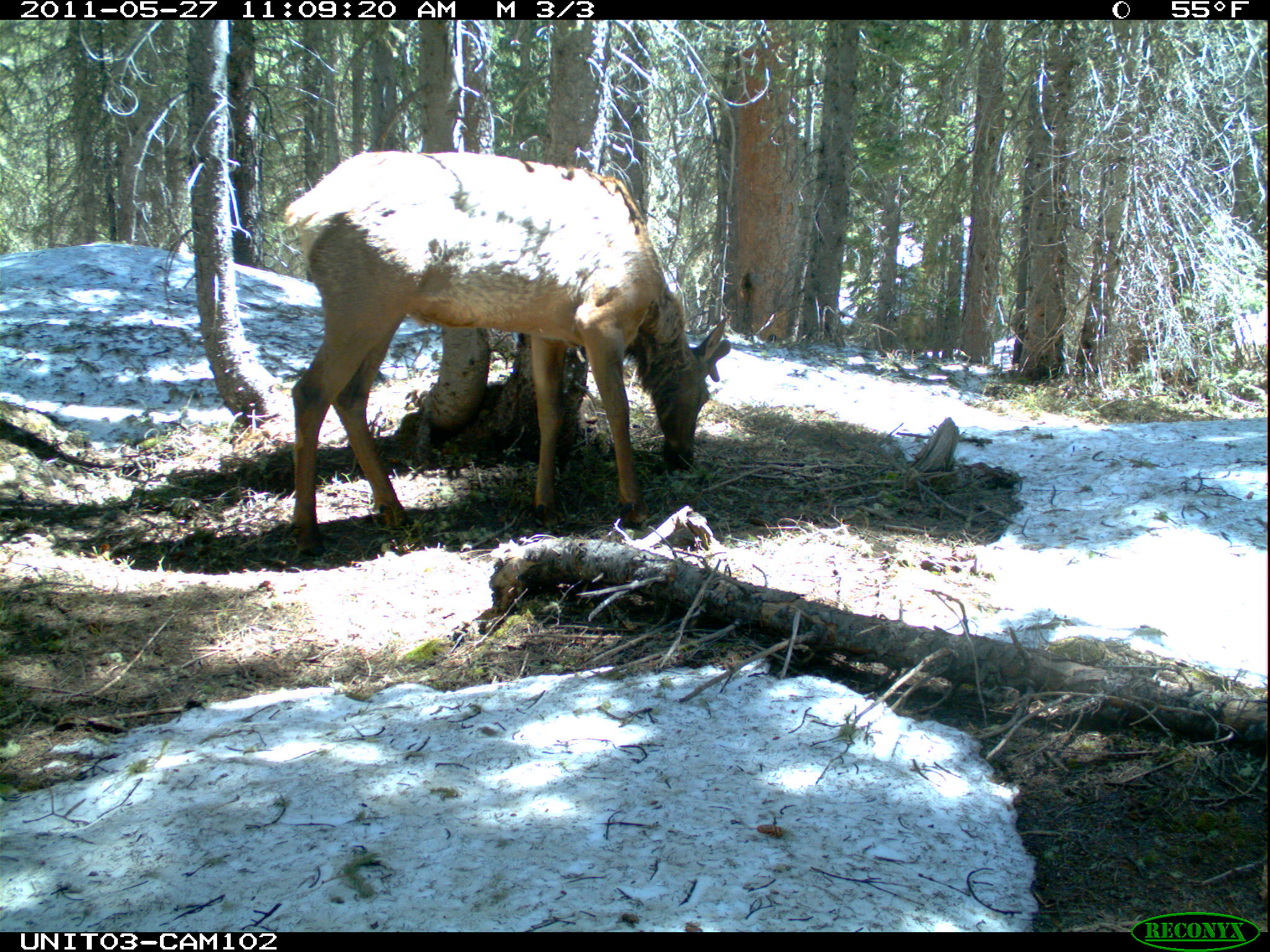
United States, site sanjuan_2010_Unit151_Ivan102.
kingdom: Animalia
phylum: Chordata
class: Mammalia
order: Artiodactyla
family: Cervidae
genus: Cervus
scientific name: Cervus elaphus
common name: red deer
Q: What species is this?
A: Cervus elaphus (red deer).